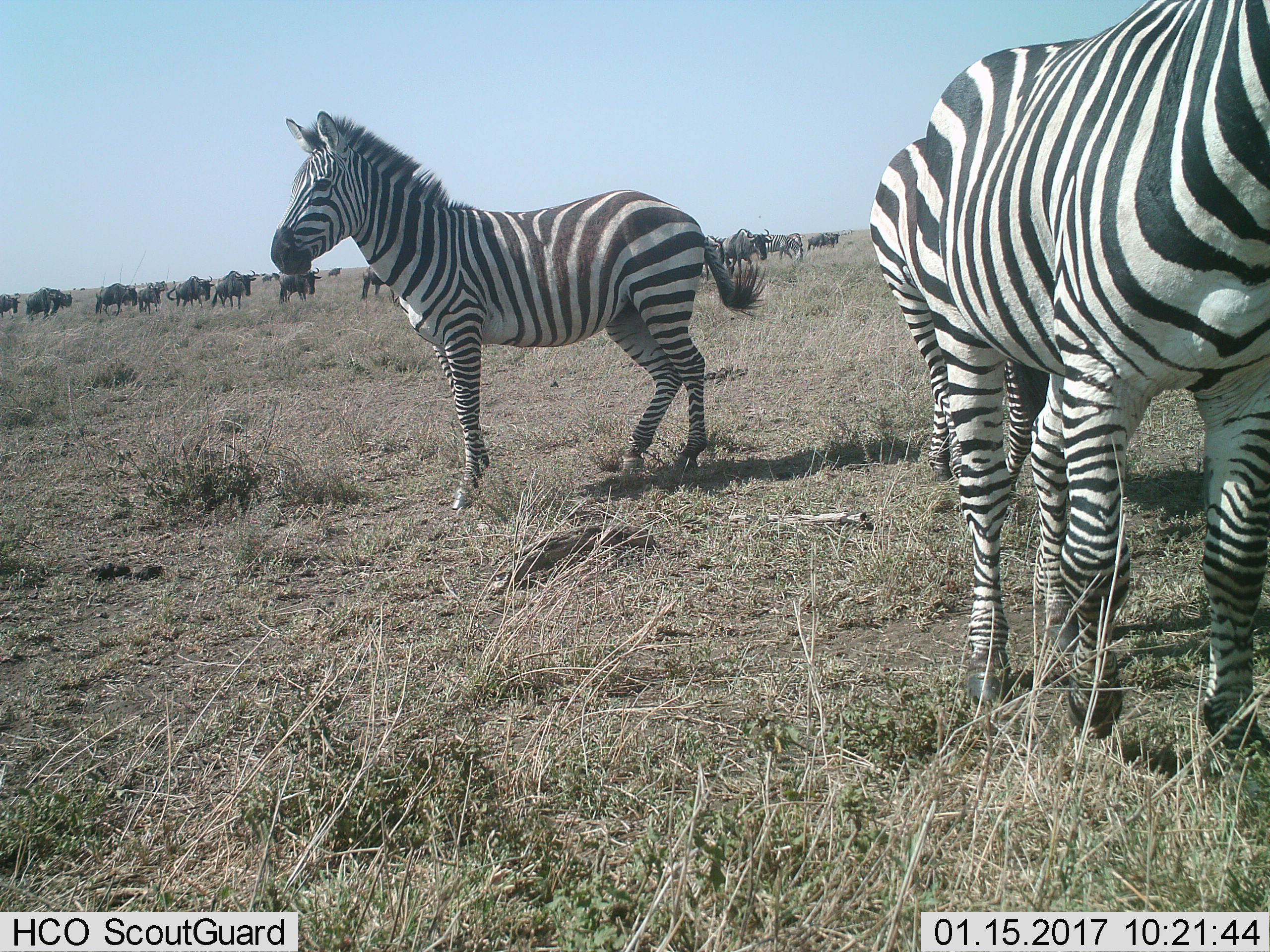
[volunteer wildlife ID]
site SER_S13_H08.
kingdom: Animalia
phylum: Chordata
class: Mammalia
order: Artiodactyla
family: Bovidae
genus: Connochaetes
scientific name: Connochaetes taurinus taurinus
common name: blue wildebeest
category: wildebeestblue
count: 11-50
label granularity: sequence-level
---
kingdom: Animalia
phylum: Chordata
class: Mammalia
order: Perissodactyla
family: Equidae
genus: Equus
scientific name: Equus quagga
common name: plains zebra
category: zebraplains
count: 5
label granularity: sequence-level